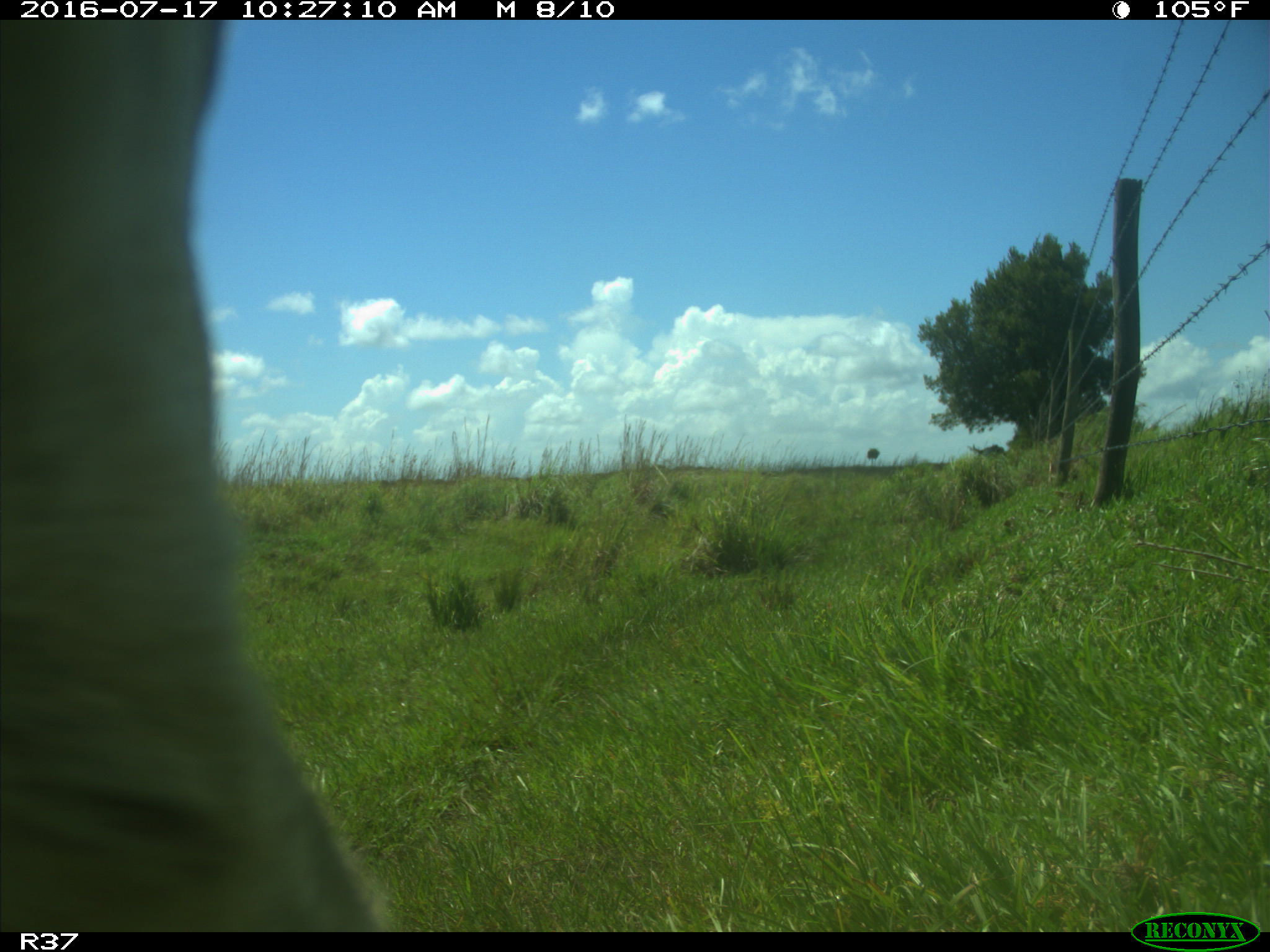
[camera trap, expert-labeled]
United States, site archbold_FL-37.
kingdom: Animalia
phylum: Chordata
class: Mammalia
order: Artiodactyla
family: Bovidae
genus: Bos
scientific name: Bos taurus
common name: domestic cow